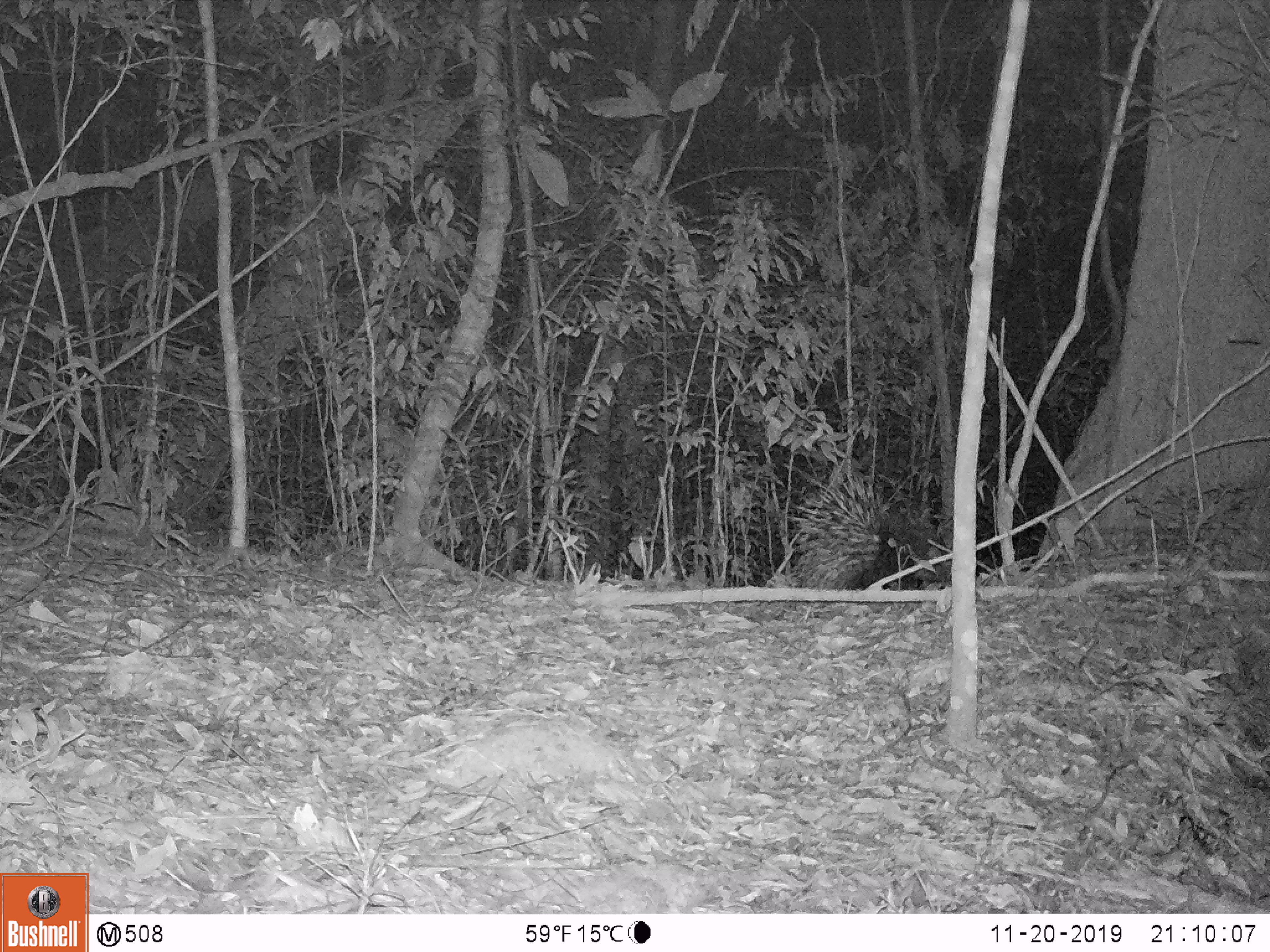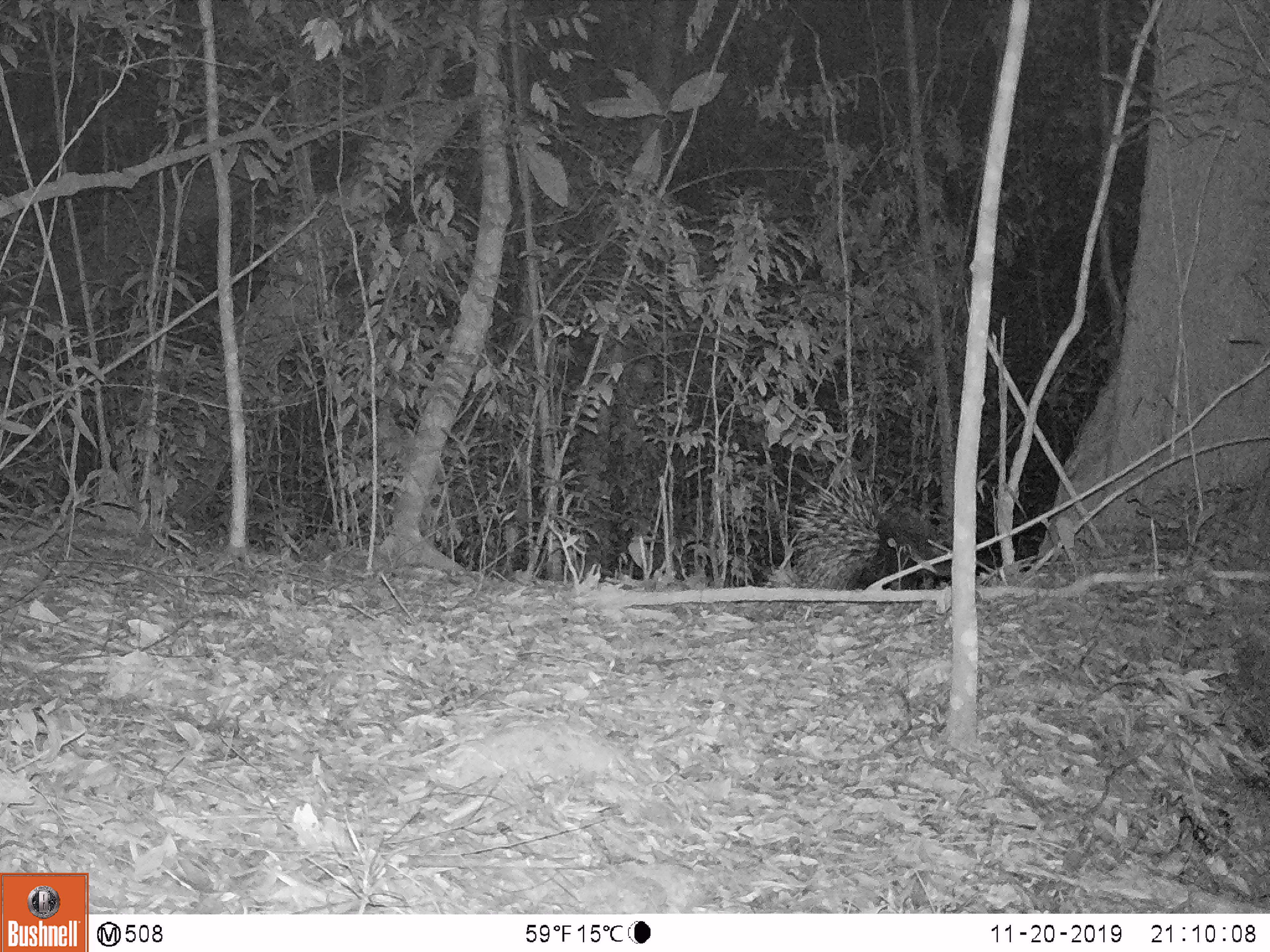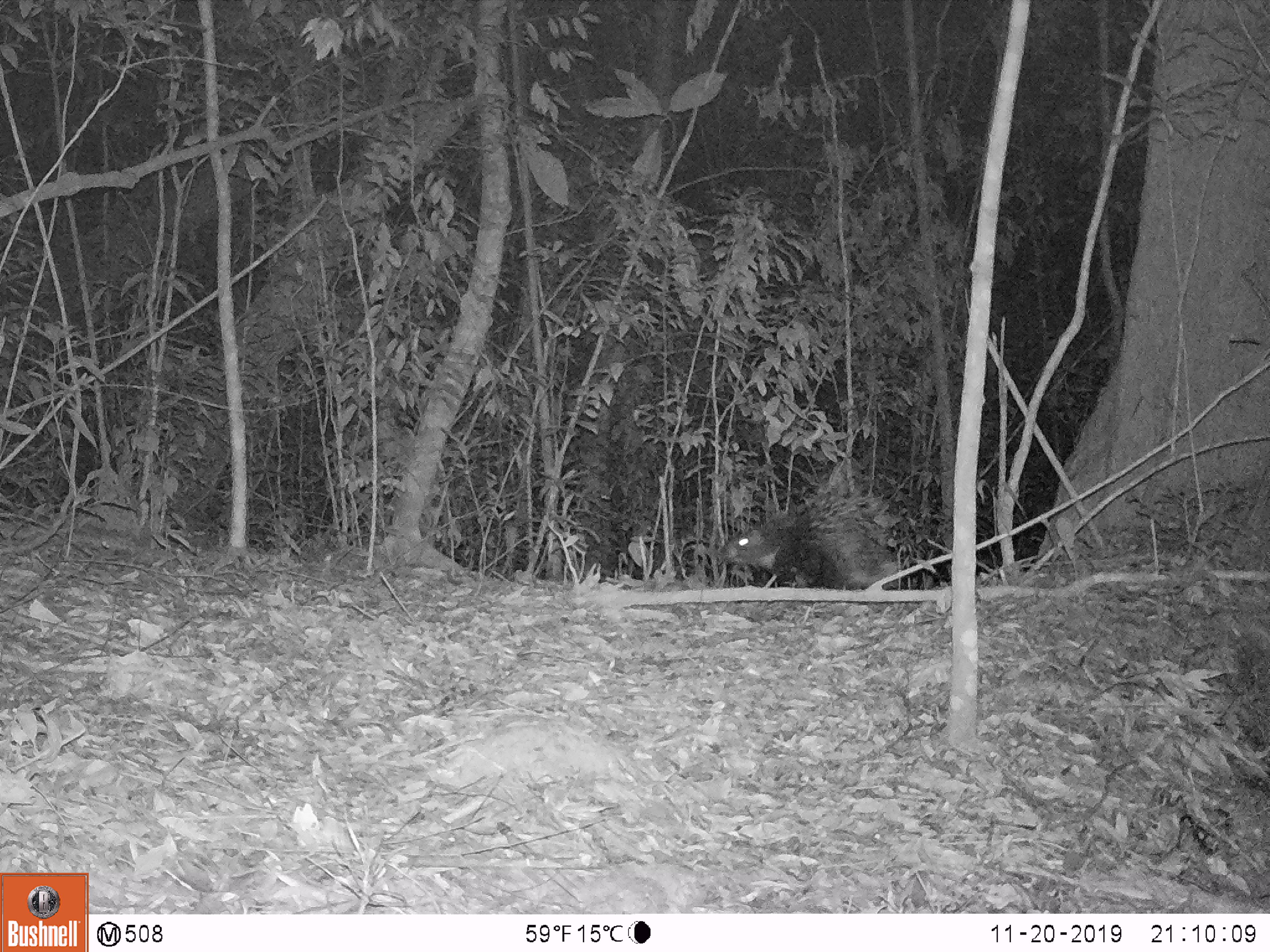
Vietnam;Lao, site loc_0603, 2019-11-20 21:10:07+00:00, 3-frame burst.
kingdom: Animalia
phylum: Chordata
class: Mammalia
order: Rodentia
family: Hystricidae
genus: Hystrix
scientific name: Hystrix brachyura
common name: malayan porcupine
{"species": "malayan porcupine (Hystrix brachyura)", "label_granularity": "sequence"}